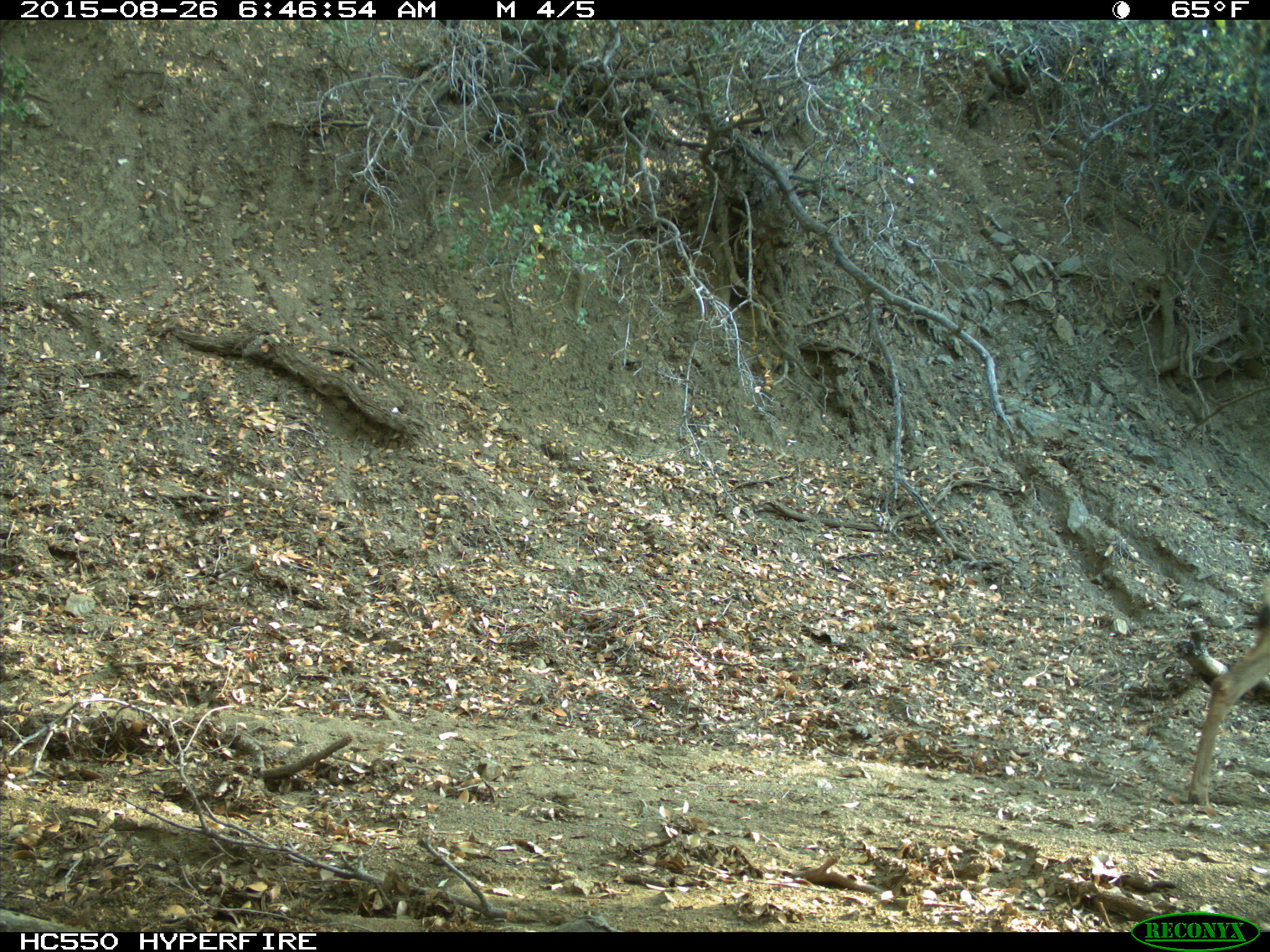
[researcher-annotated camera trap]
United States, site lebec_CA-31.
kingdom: Animalia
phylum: Chordata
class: Mammalia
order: Artiodactyla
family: Cervidae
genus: Odocoileus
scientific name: Odocoileus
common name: deer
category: unidentified deer